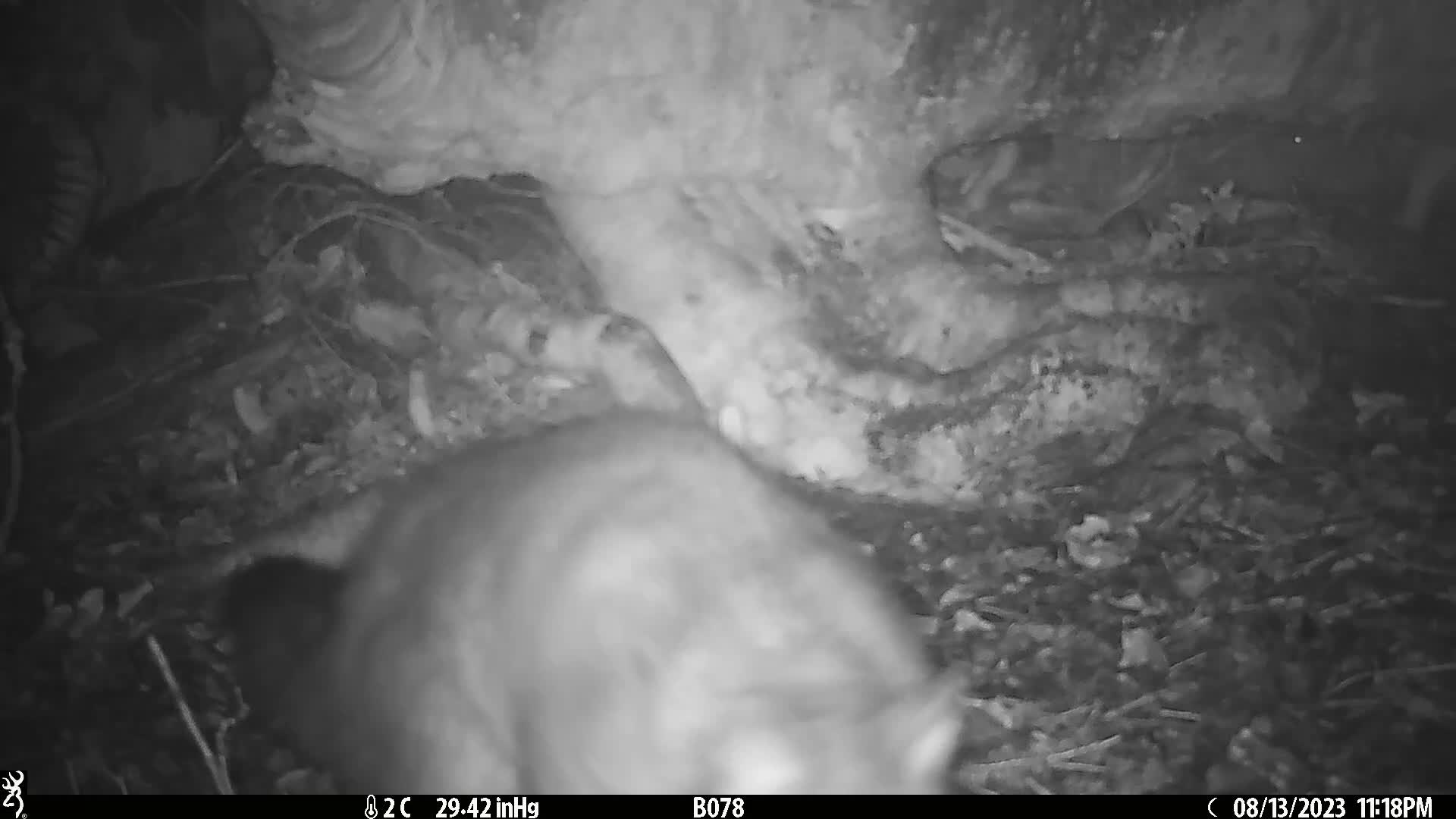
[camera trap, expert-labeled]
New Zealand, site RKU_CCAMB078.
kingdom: Animalia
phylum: Chordata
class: Mammalia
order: Diprotodontia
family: Phalangeridae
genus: Trichosurus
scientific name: Trichosurus vulpecula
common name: common brushtail possum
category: possum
Possum (common brushtail possum) (Trichosurus vulpecula).